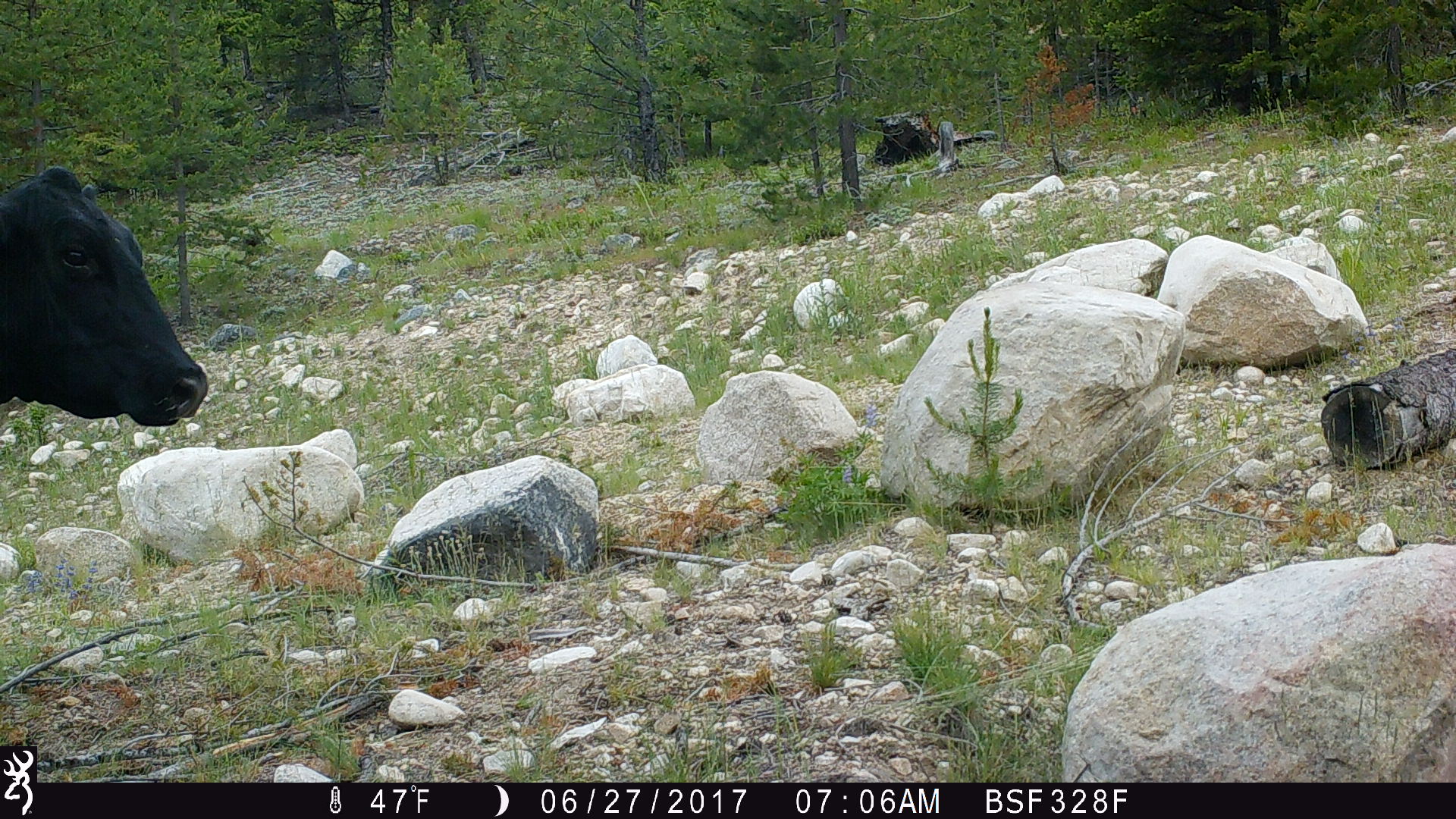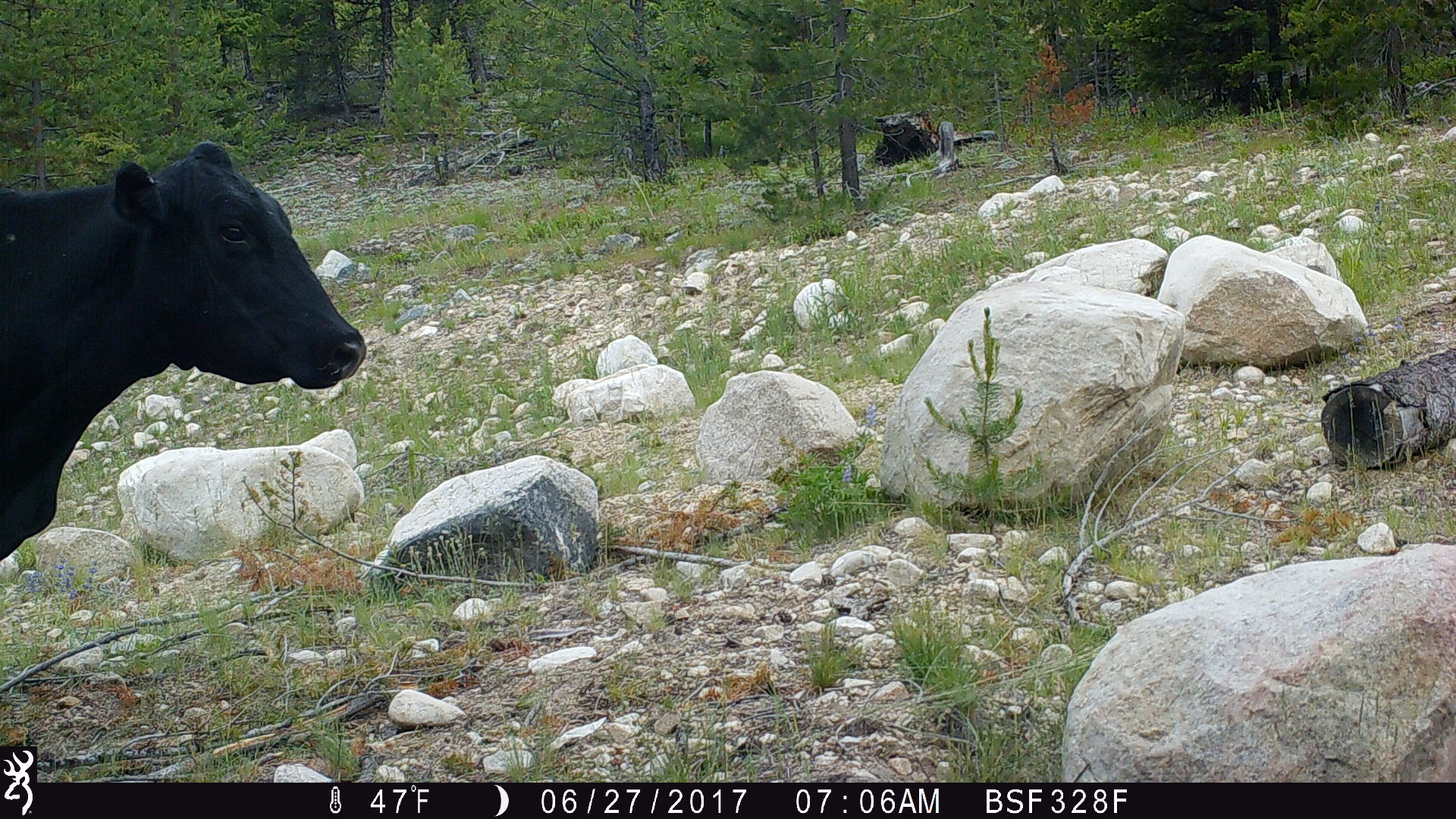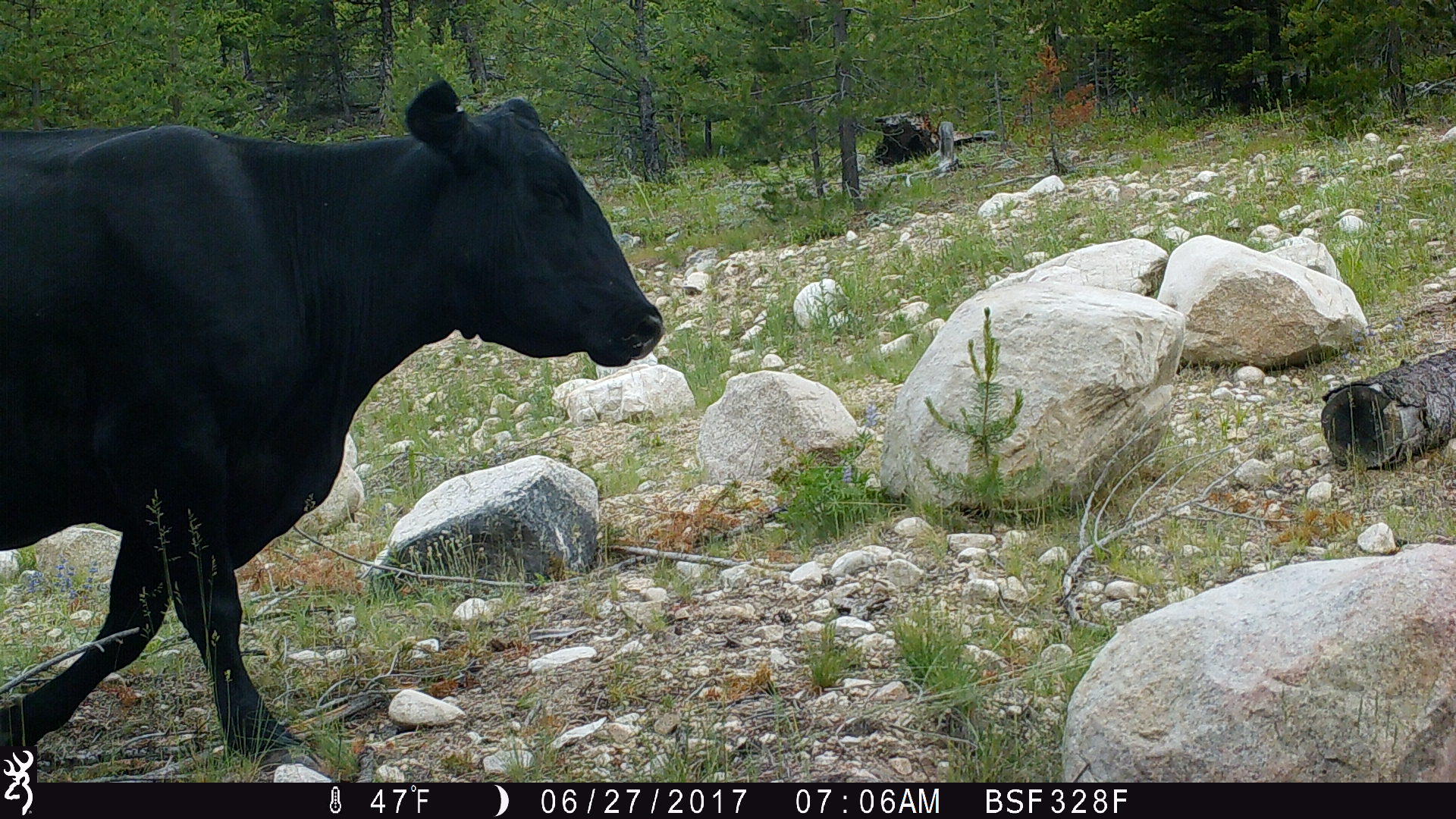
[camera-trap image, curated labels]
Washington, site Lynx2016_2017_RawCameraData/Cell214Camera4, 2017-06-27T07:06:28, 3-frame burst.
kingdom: Animalia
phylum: Chordata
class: Mammalia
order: Artiodactyla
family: Bovidae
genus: Bos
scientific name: Bos taurus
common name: domestic cattle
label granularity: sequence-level